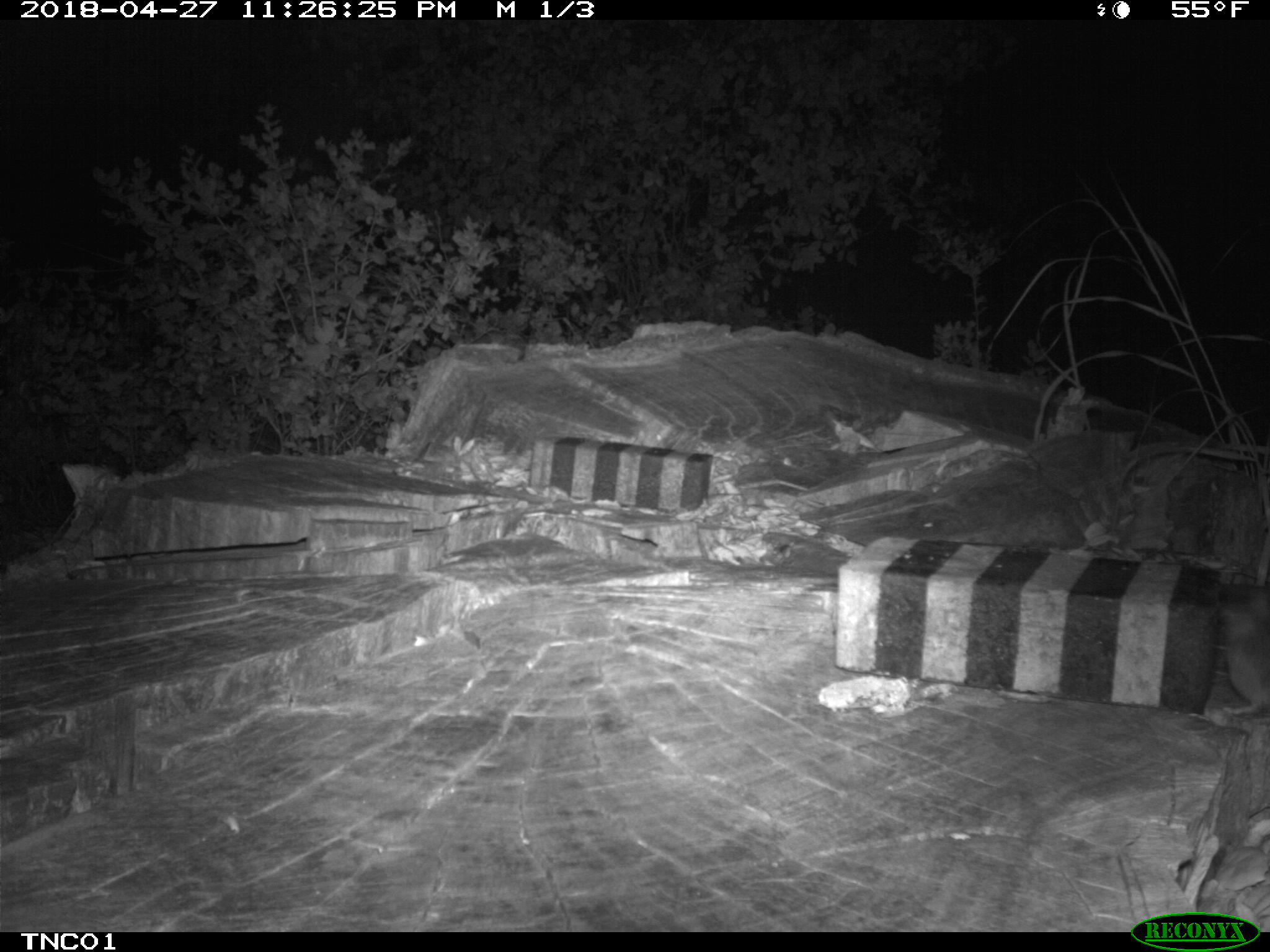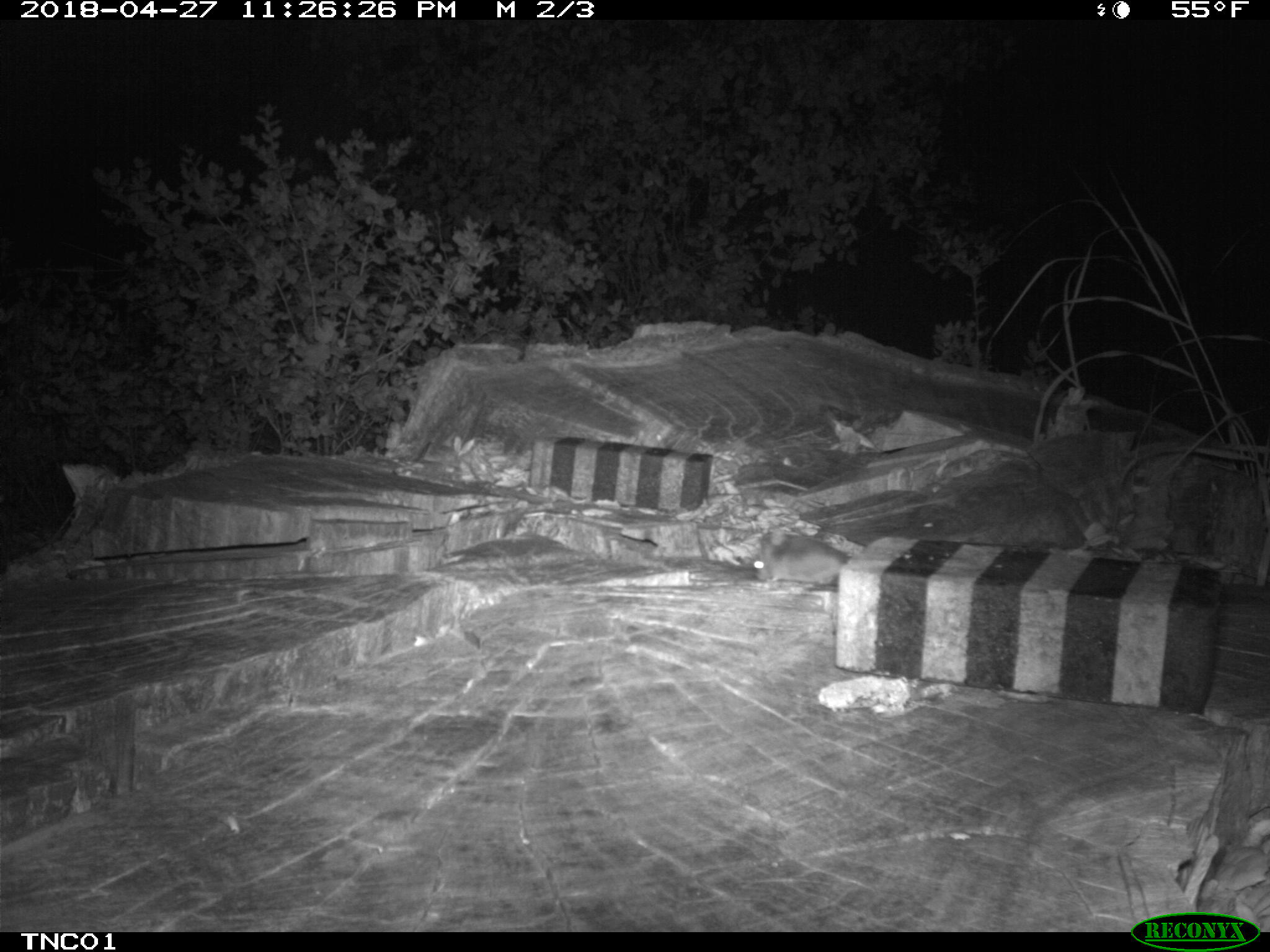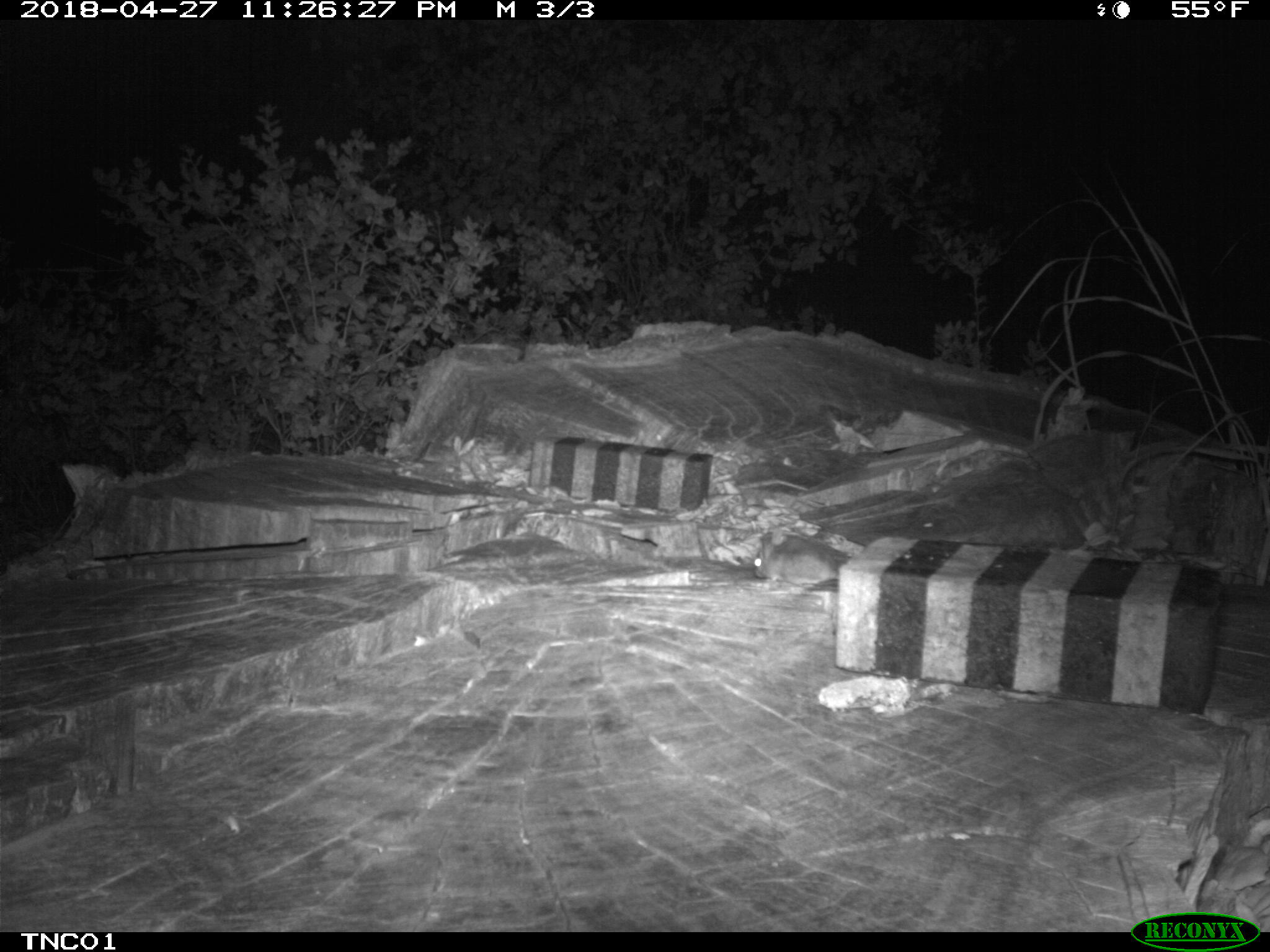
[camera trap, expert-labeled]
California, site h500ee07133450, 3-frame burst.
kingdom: Animalia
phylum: Chordata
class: Mammalia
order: Rodentia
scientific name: Rodentia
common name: rodent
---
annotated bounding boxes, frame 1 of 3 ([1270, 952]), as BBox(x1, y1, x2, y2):
rodent: BBox(1220, 595, 1269, 716)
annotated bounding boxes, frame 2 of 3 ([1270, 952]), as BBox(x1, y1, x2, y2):
rodent: BBox(752, 524, 848, 588)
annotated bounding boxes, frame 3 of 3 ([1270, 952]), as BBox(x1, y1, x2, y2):
rodent: BBox(755, 534, 838, 591)